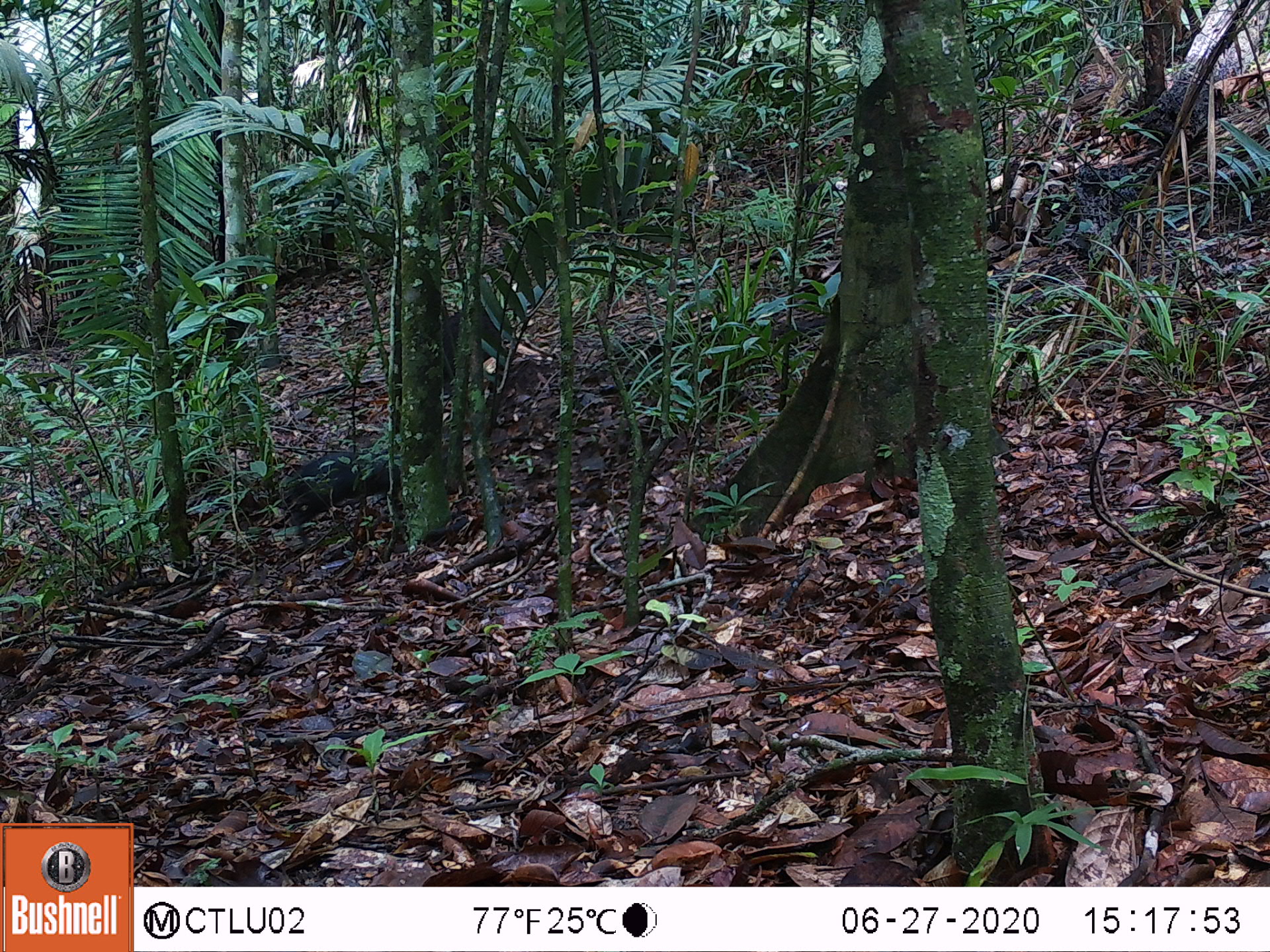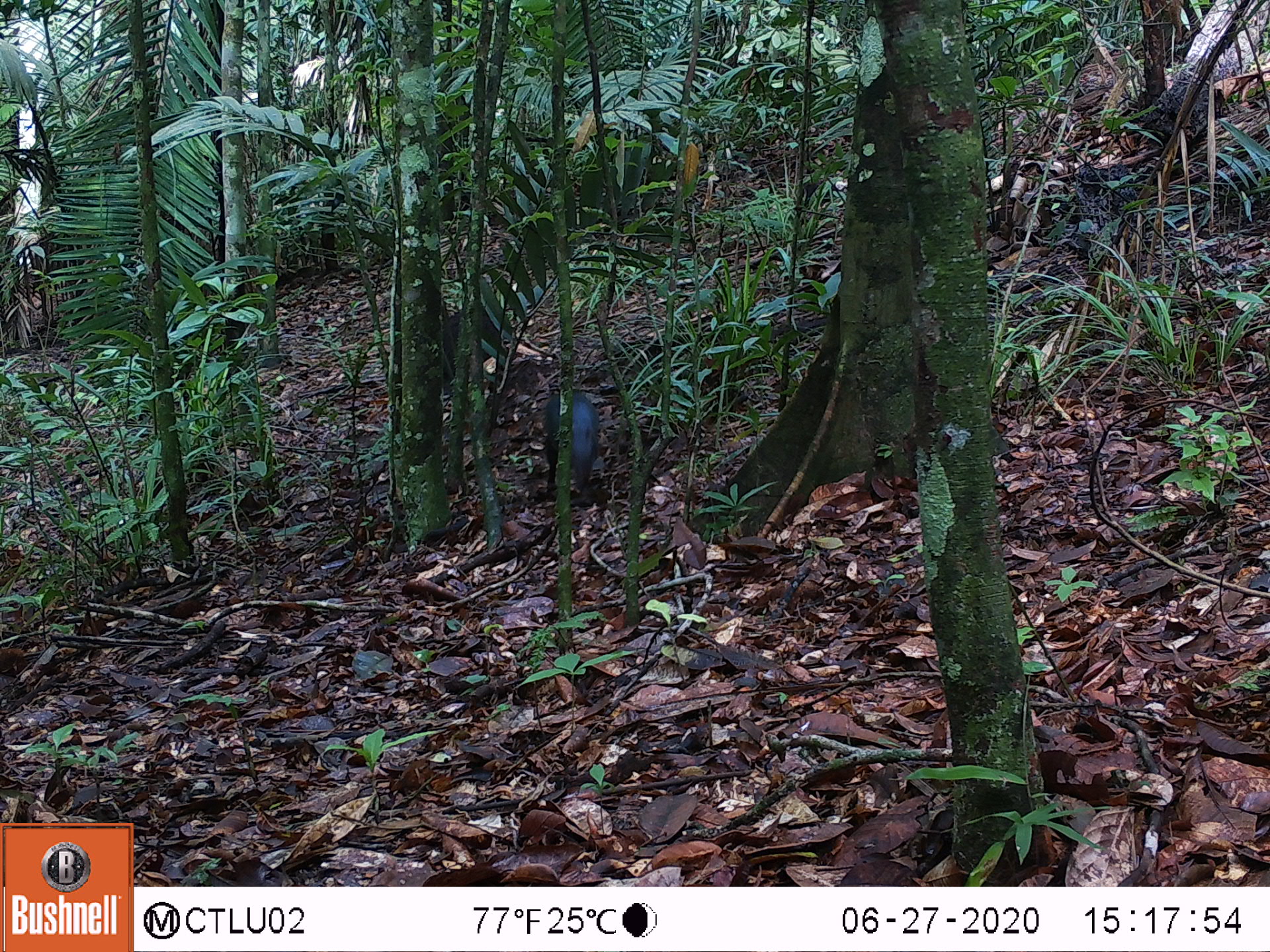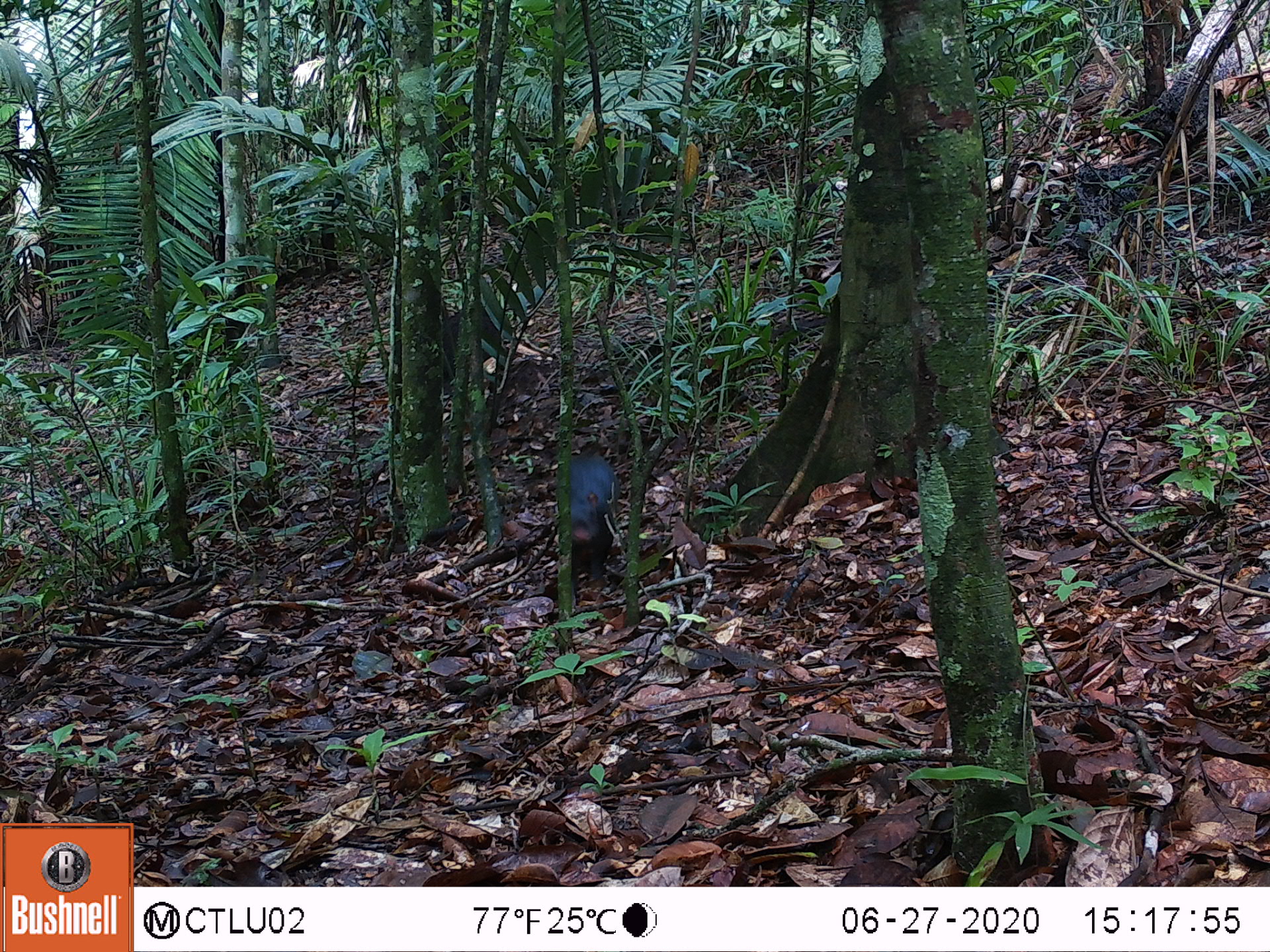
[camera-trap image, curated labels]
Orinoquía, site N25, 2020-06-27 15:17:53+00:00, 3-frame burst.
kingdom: Animalia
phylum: Chordata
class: Mammalia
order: Rodentia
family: Dasyproctidae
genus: Dasyprocta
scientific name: Dasyprocta fuliginosa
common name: black agouti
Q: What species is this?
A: Black agouti (Dasyprocta fuliginosa).